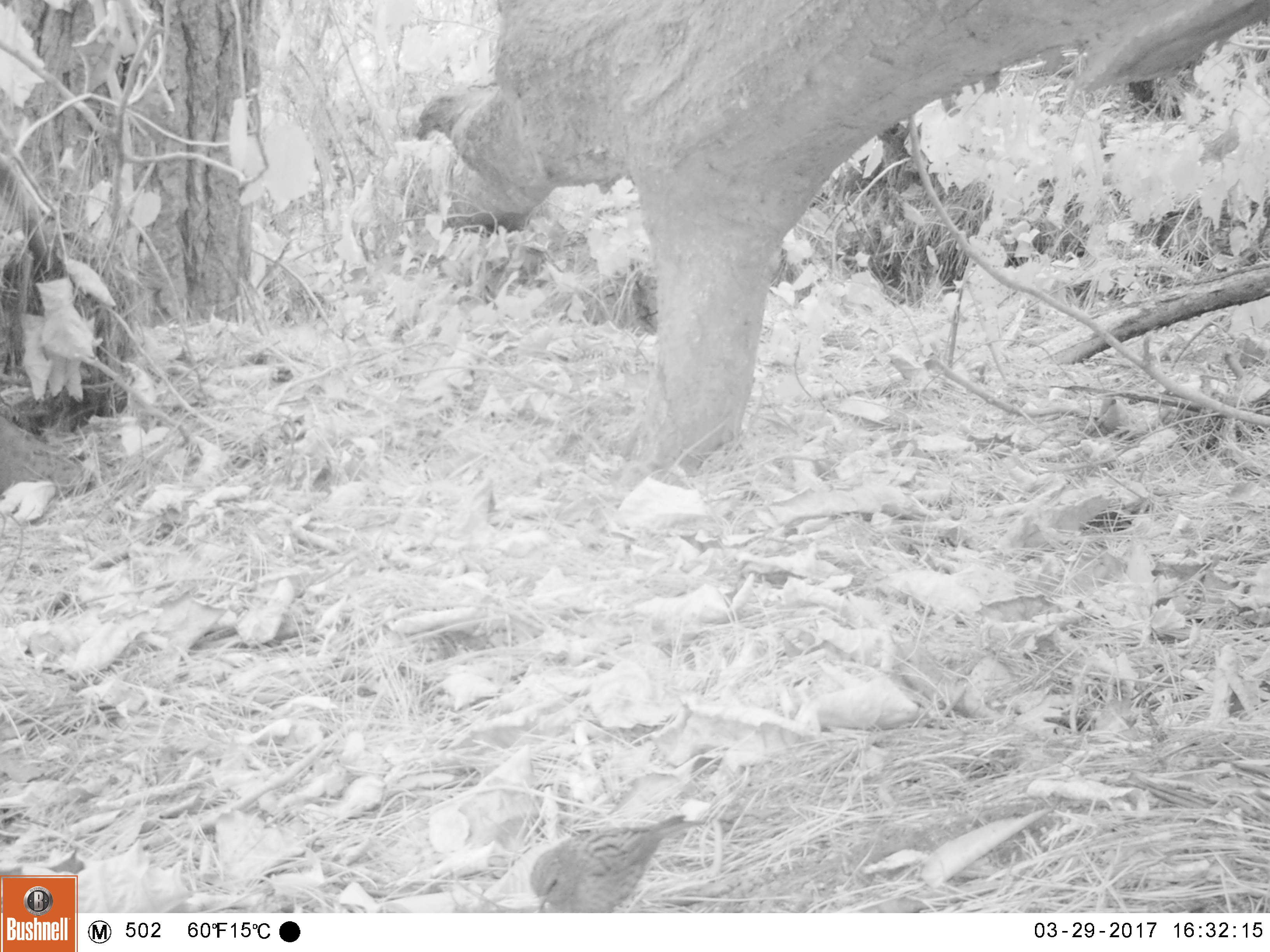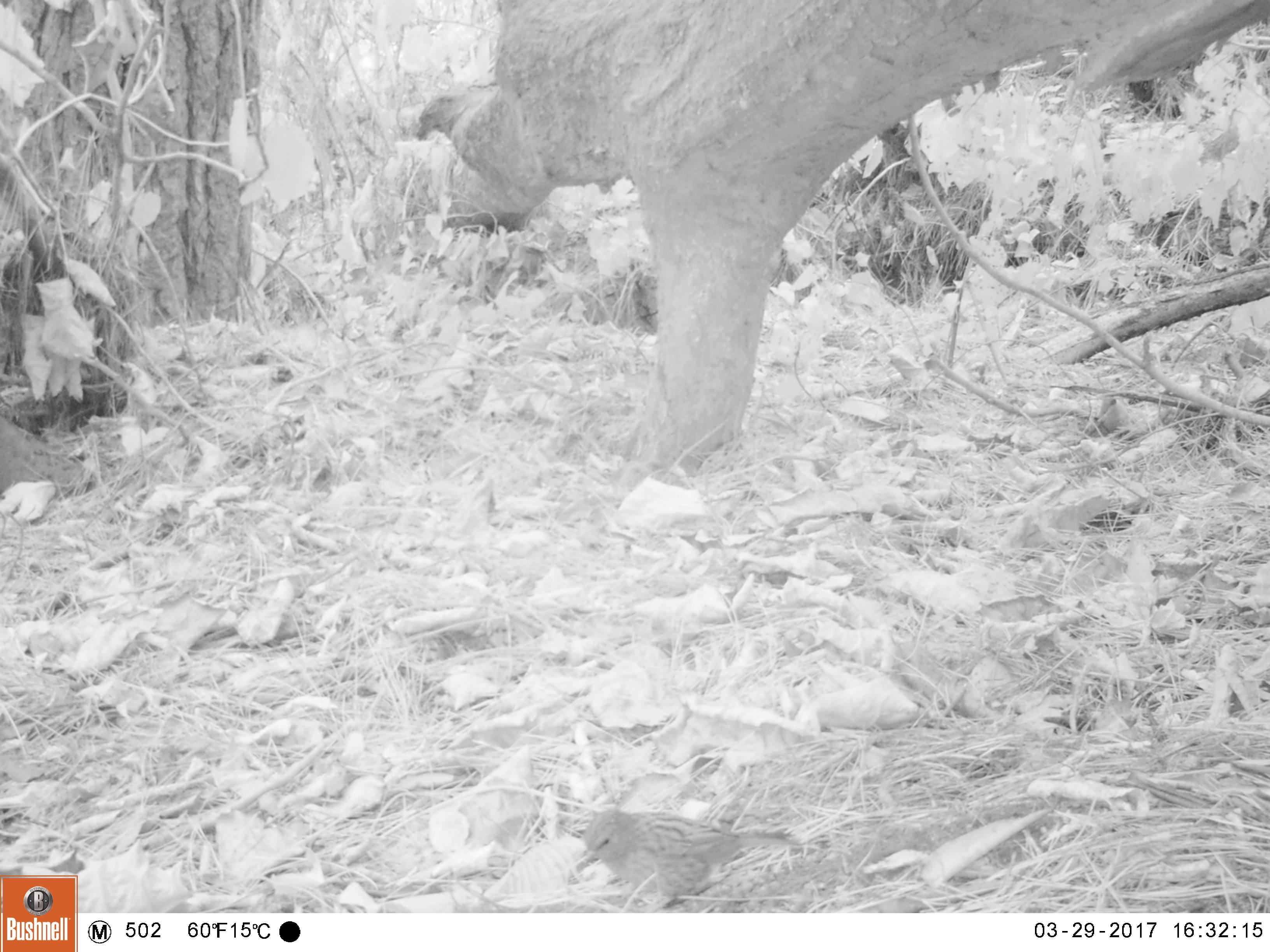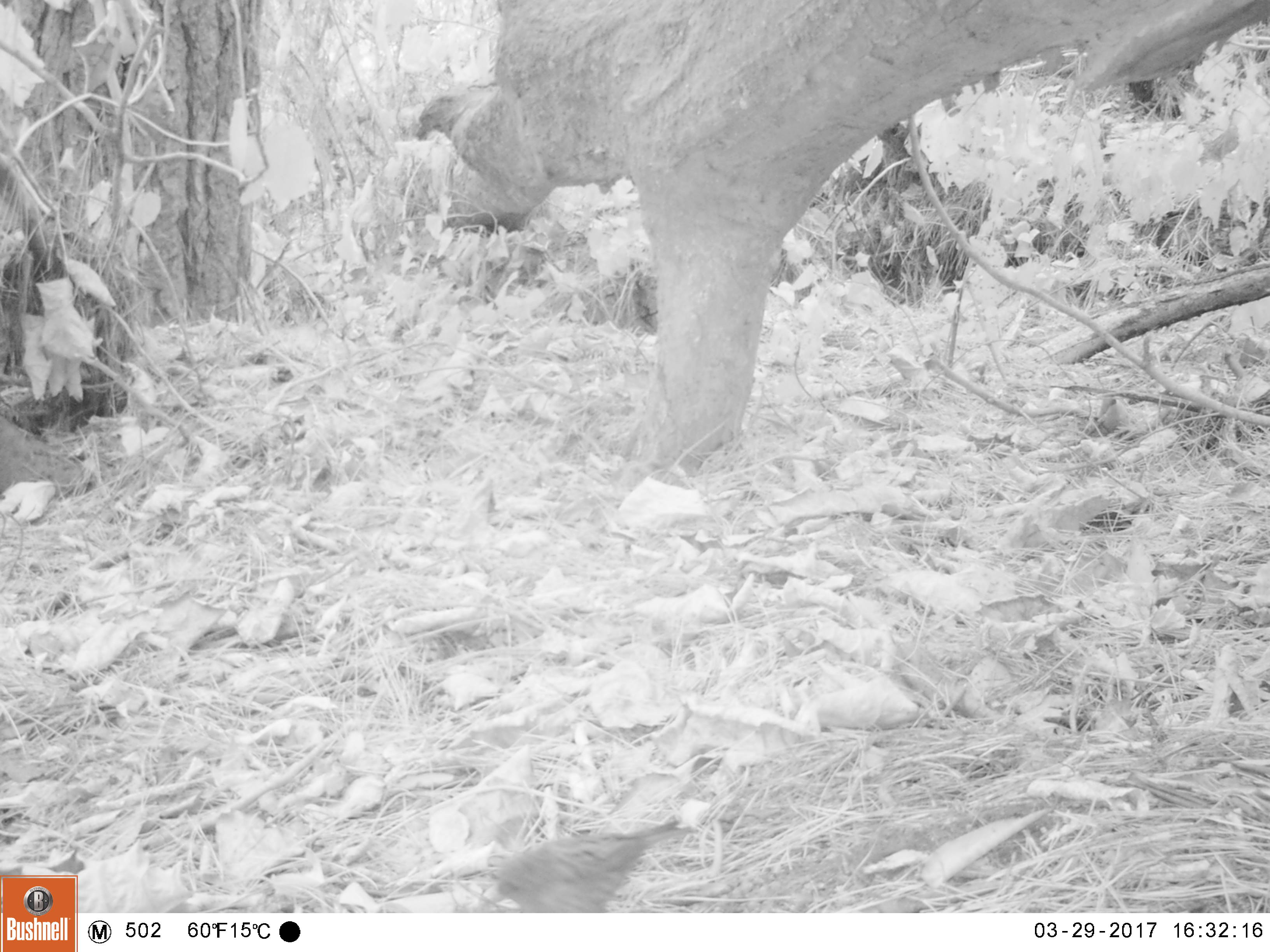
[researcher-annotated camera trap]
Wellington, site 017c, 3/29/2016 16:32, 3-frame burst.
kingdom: Animalia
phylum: Chordata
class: Aves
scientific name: Aves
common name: bird